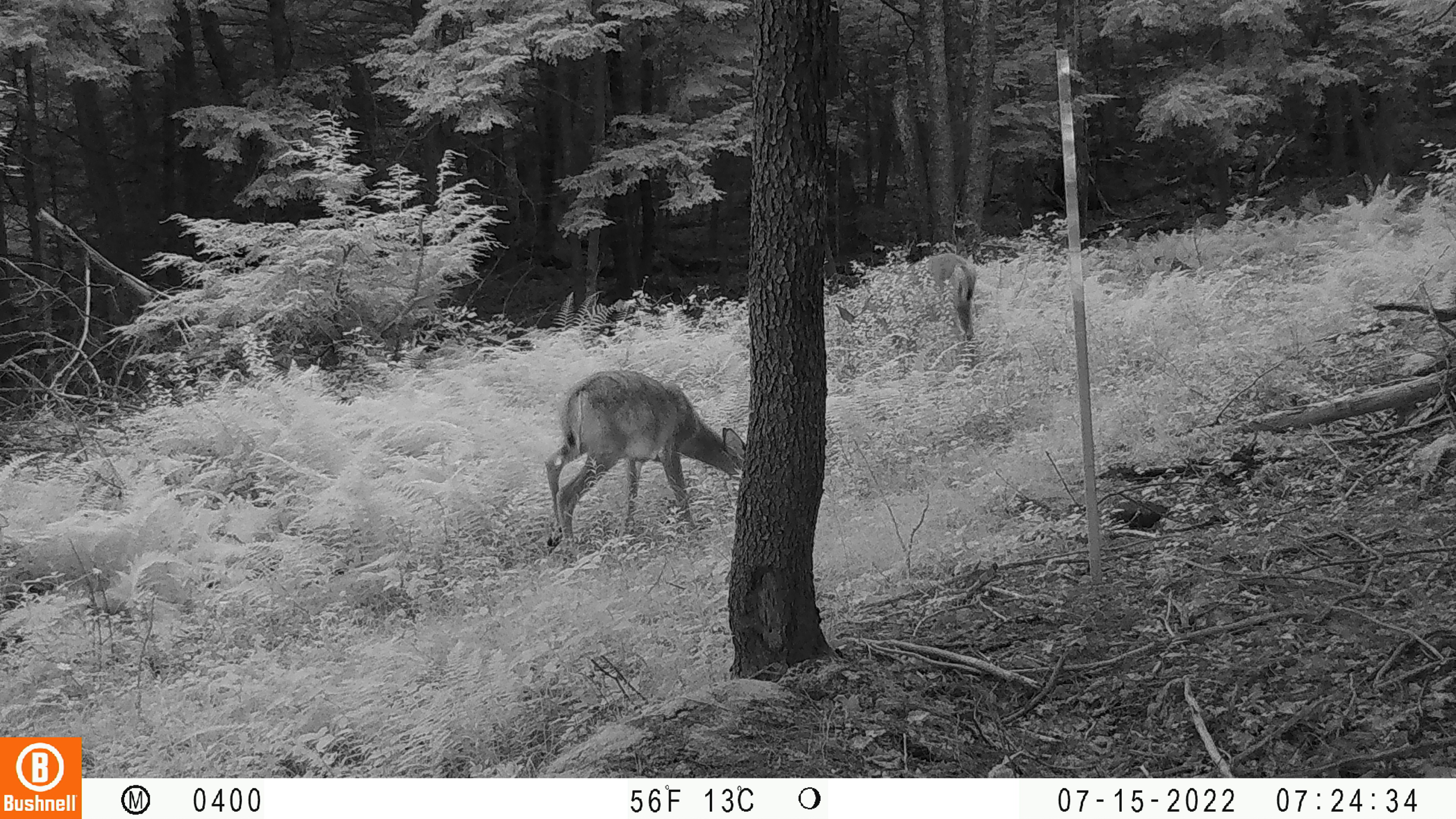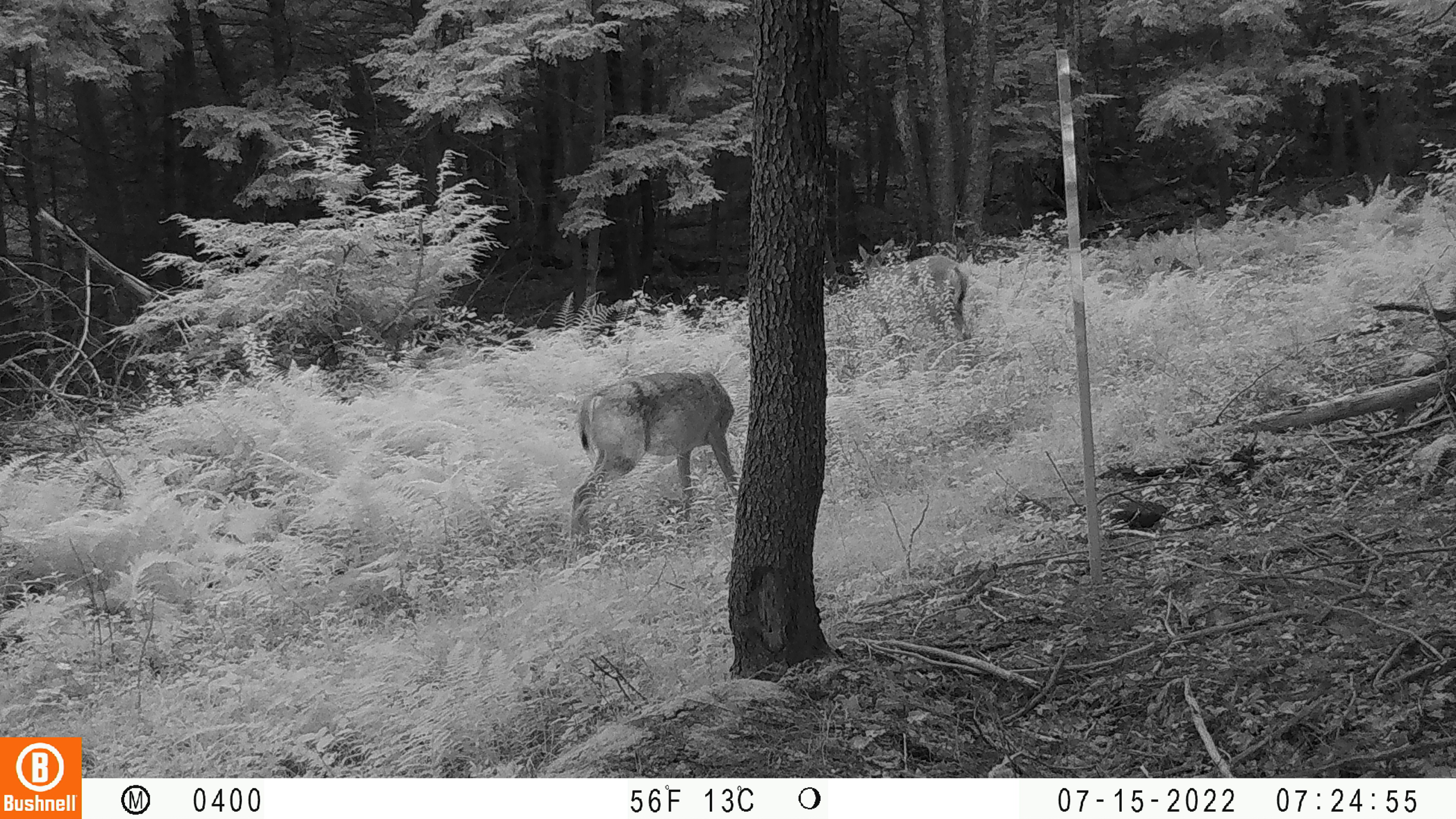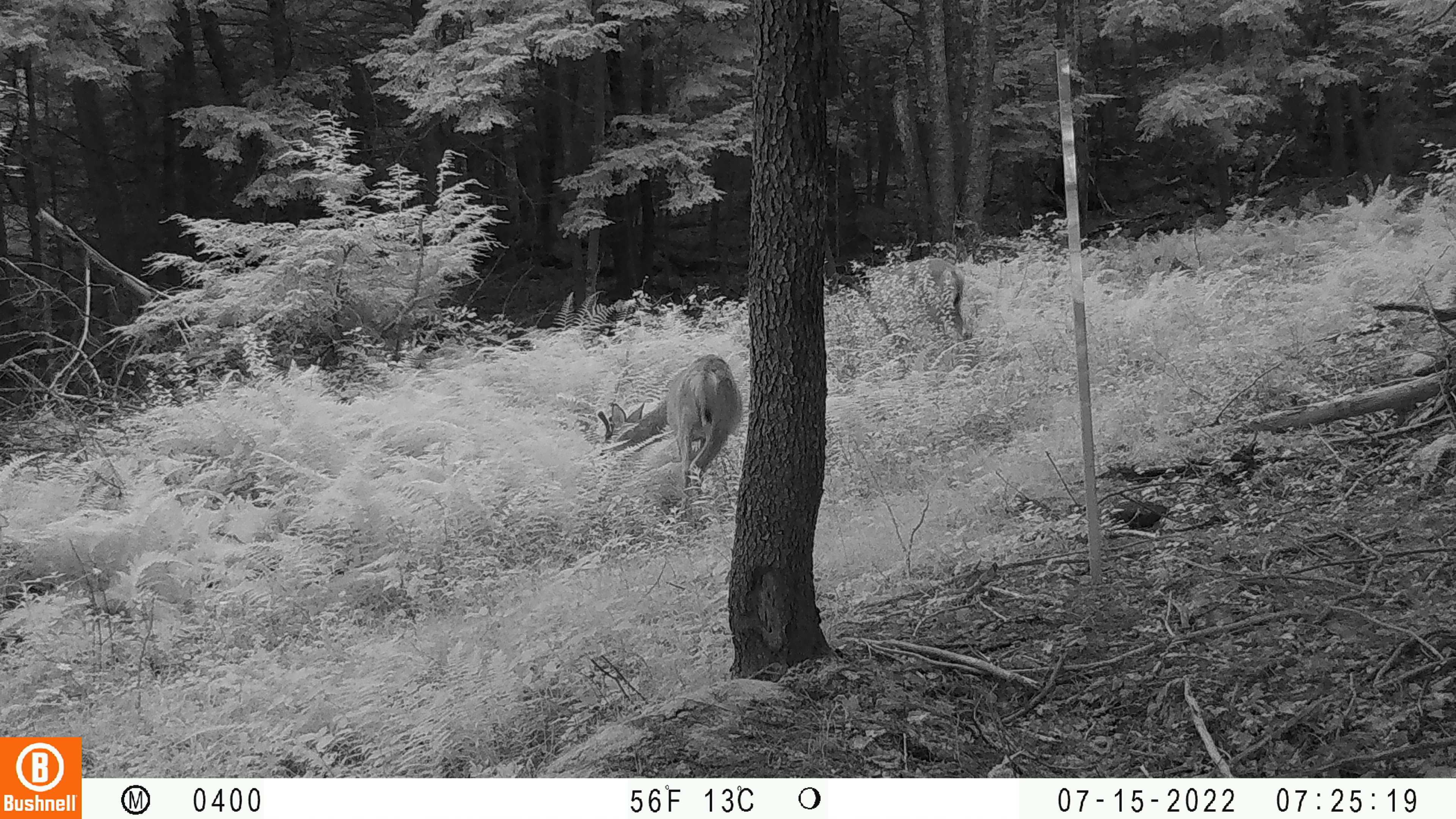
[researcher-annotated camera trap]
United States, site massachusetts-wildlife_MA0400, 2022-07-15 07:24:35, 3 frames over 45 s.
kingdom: Animalia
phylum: Chordata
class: Mammalia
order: Artiodactyla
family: Cervidae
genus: Odocoileus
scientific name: Odocoileus virginianus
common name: white-tailed deer